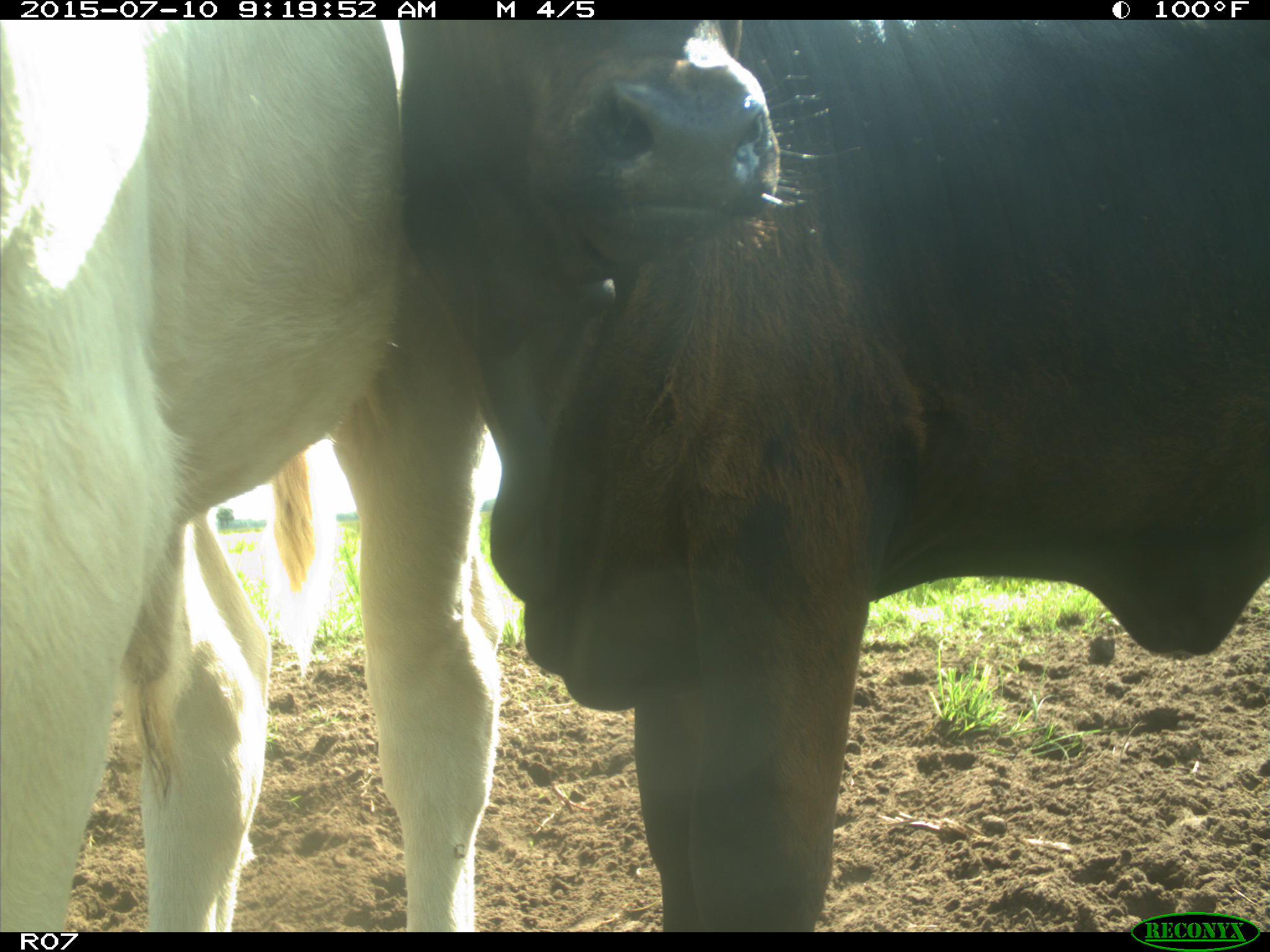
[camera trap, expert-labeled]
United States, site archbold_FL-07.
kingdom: Animalia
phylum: Chordata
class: Mammalia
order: Artiodactyla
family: Bovidae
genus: Bos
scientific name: Bos taurus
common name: domestic cow